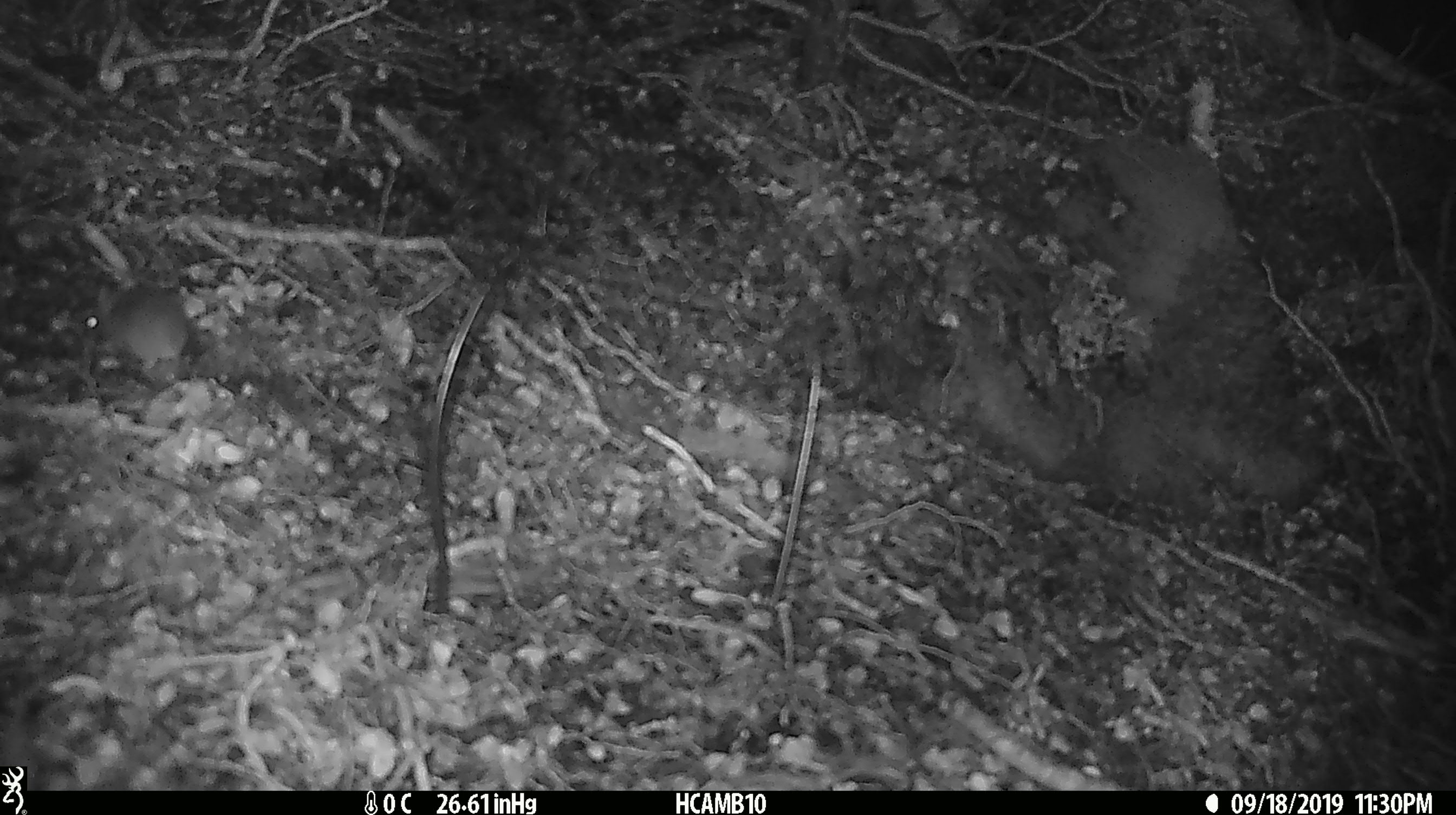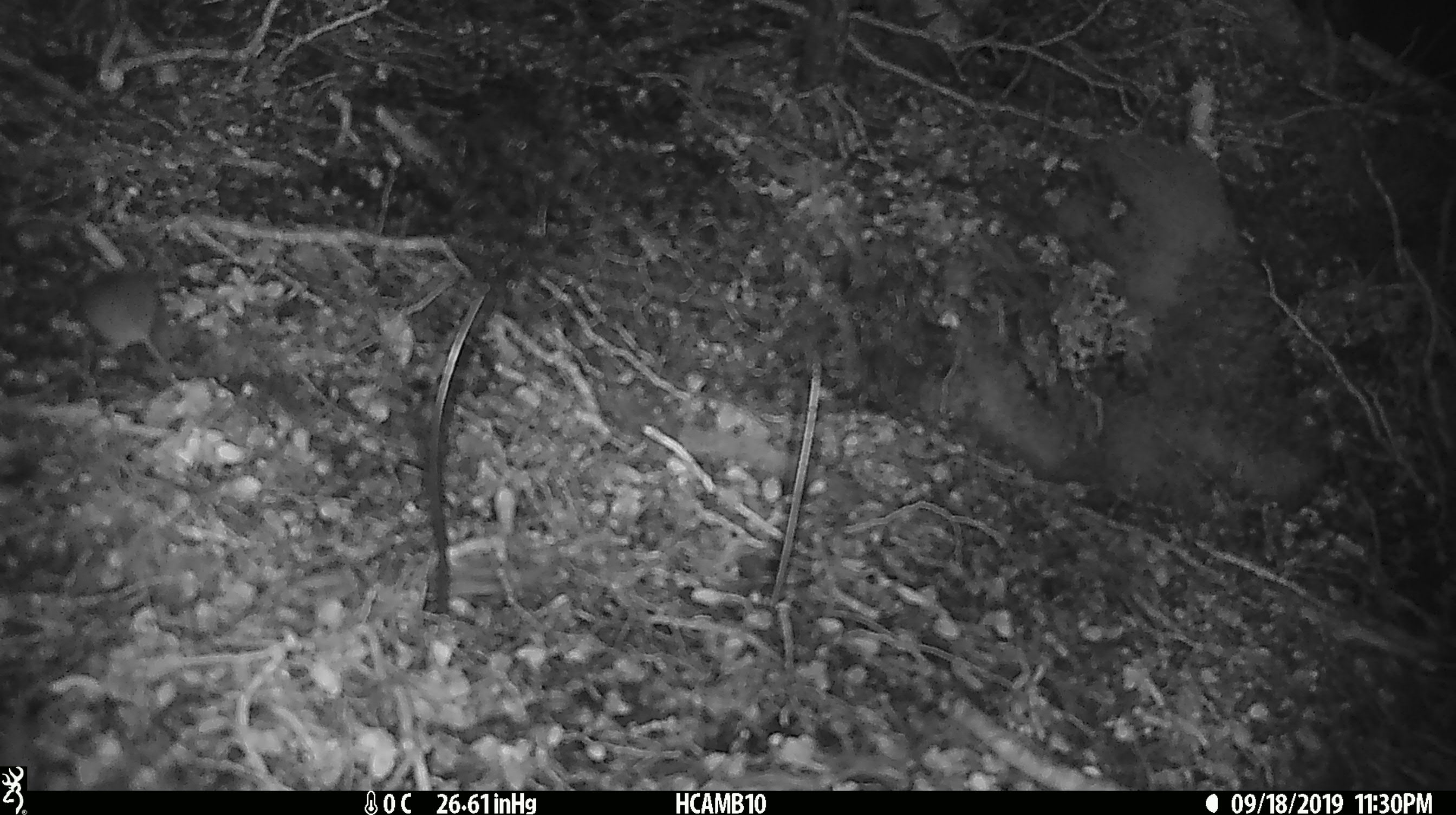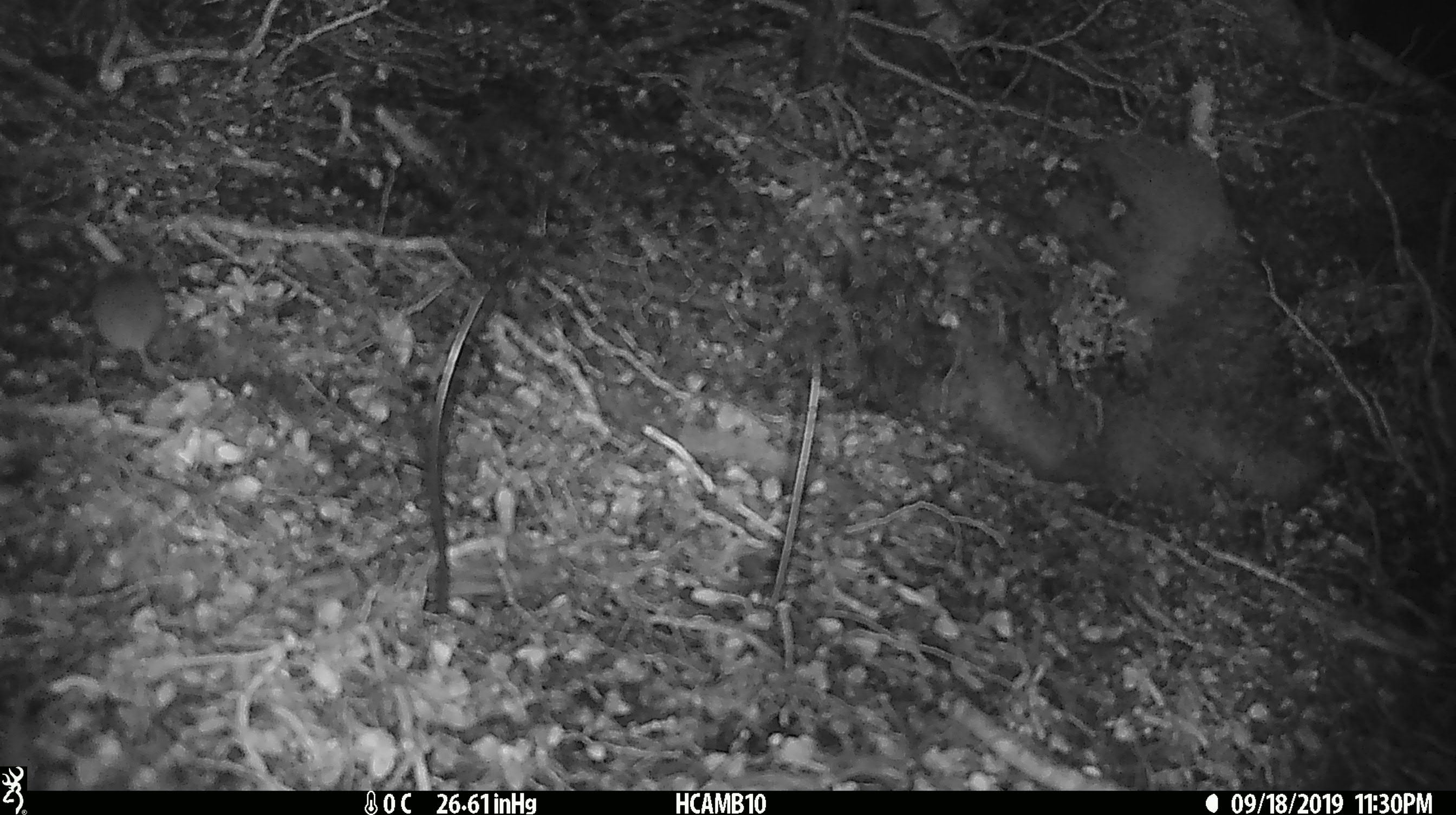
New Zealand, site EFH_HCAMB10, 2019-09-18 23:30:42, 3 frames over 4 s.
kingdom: Animalia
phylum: Chordata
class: Mammalia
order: Rodentia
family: Muridae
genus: Mus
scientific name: Mus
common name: mouse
Mouse (Mus).